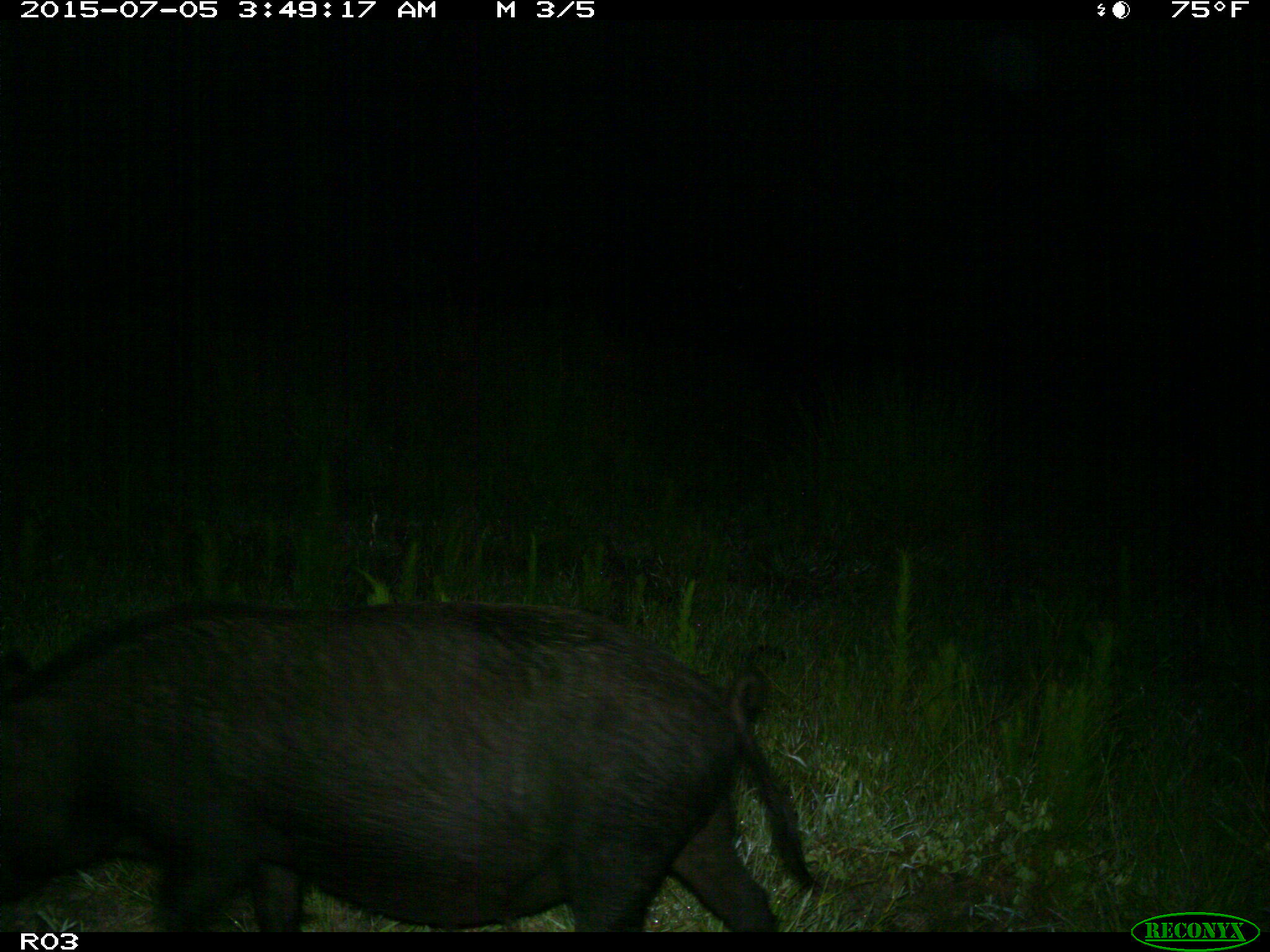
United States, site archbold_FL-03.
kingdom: Animalia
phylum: Chordata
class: Mammalia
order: Artiodactyla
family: Suidae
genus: Sus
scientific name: Sus scrofa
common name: wild boar